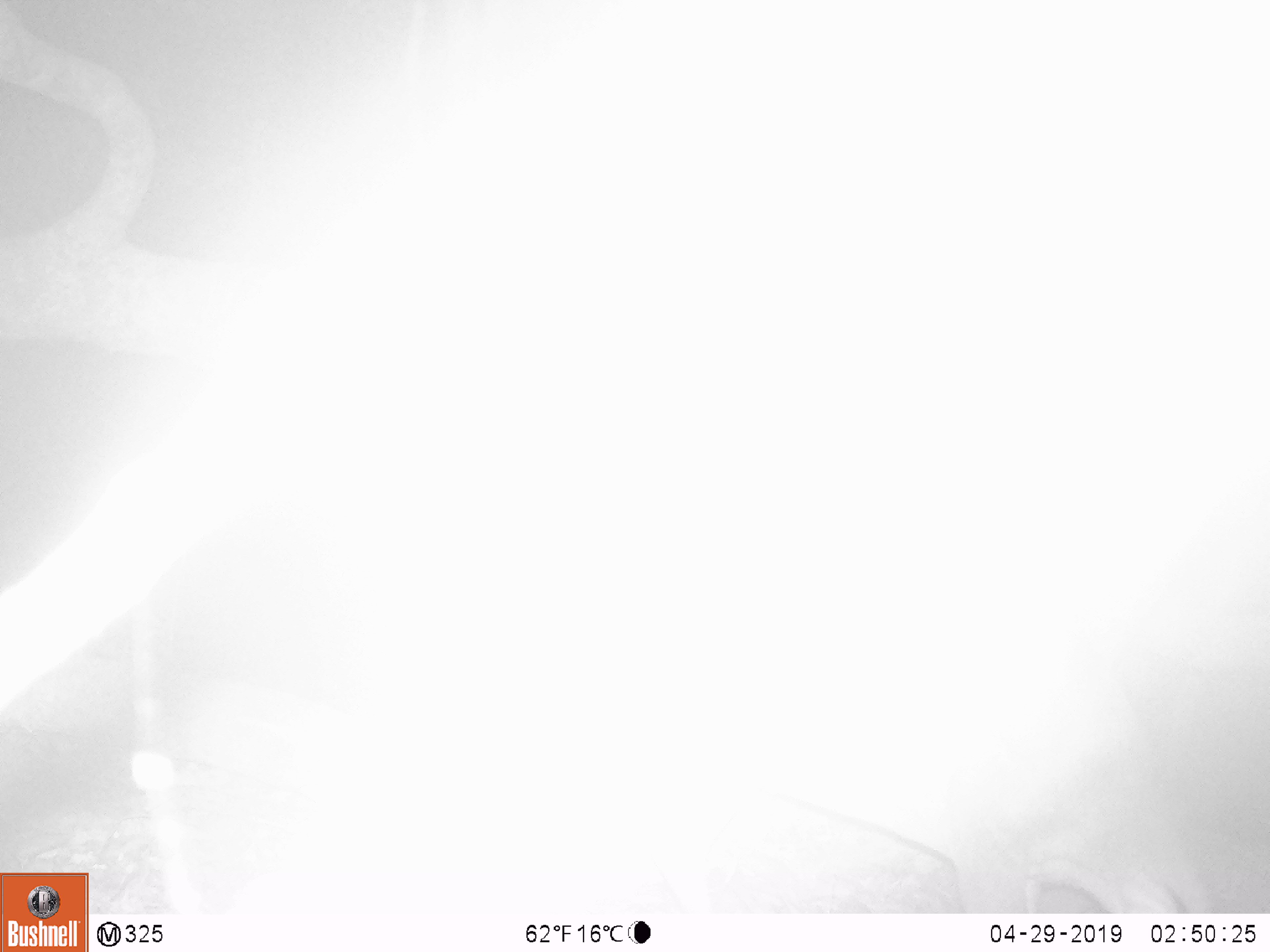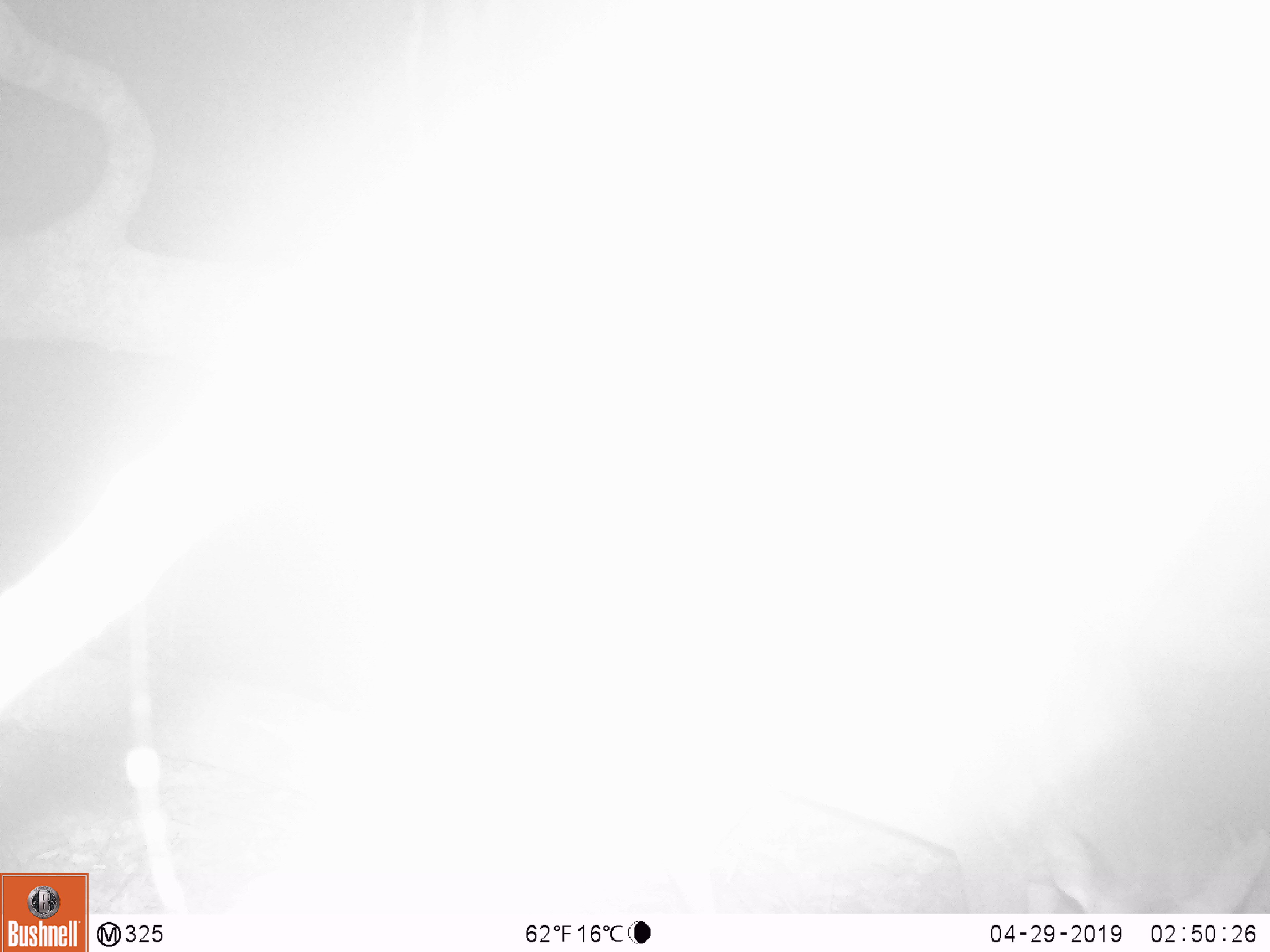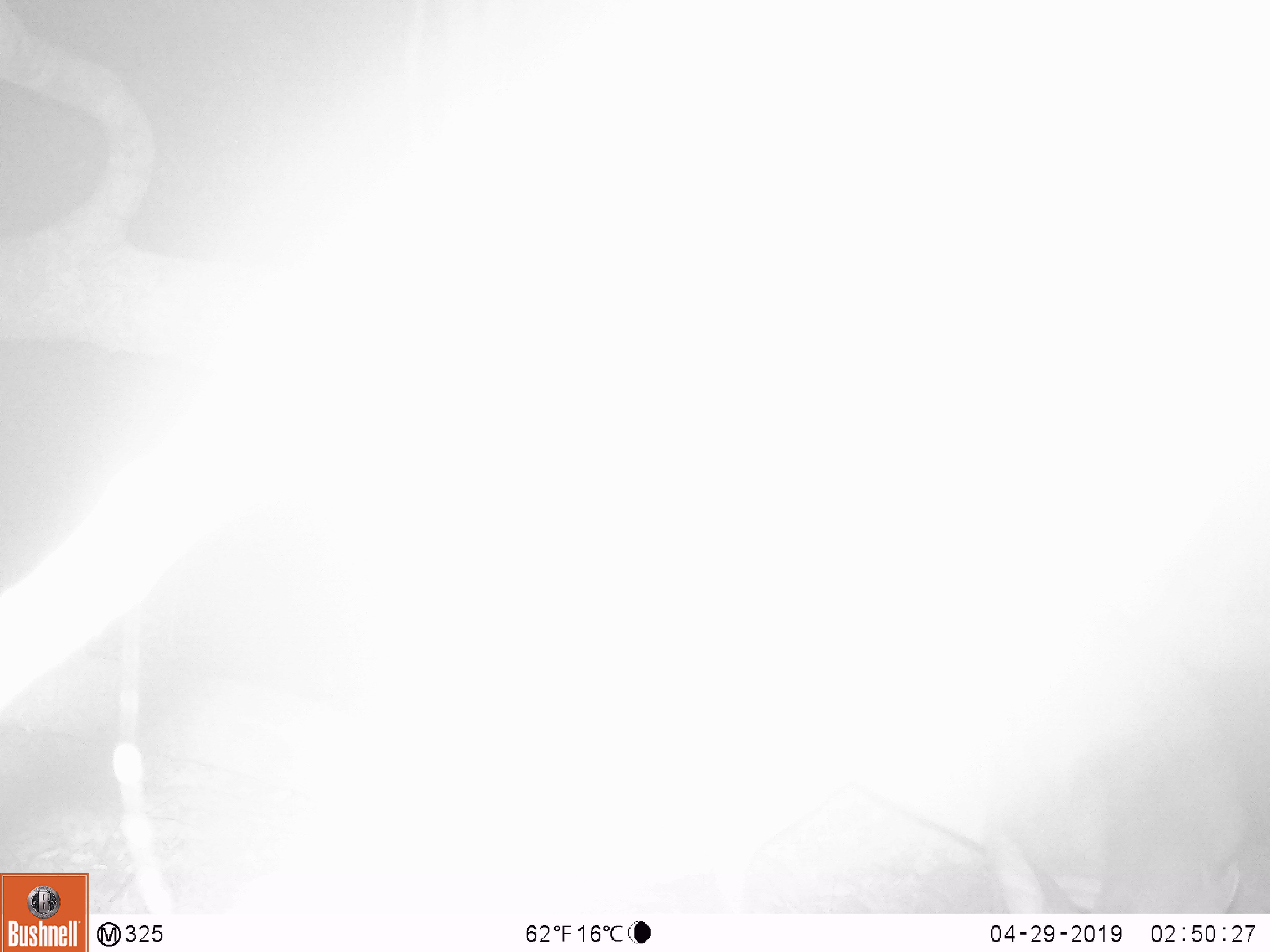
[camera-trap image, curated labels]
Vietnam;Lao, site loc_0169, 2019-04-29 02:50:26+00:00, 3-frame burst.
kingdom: Animalia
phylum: Chordata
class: Mammalia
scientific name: Laurasiatheria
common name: ungulate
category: unidentified ungulates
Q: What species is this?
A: Unidentified ungulates (ungulate) (Laurasiatheria).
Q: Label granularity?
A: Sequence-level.